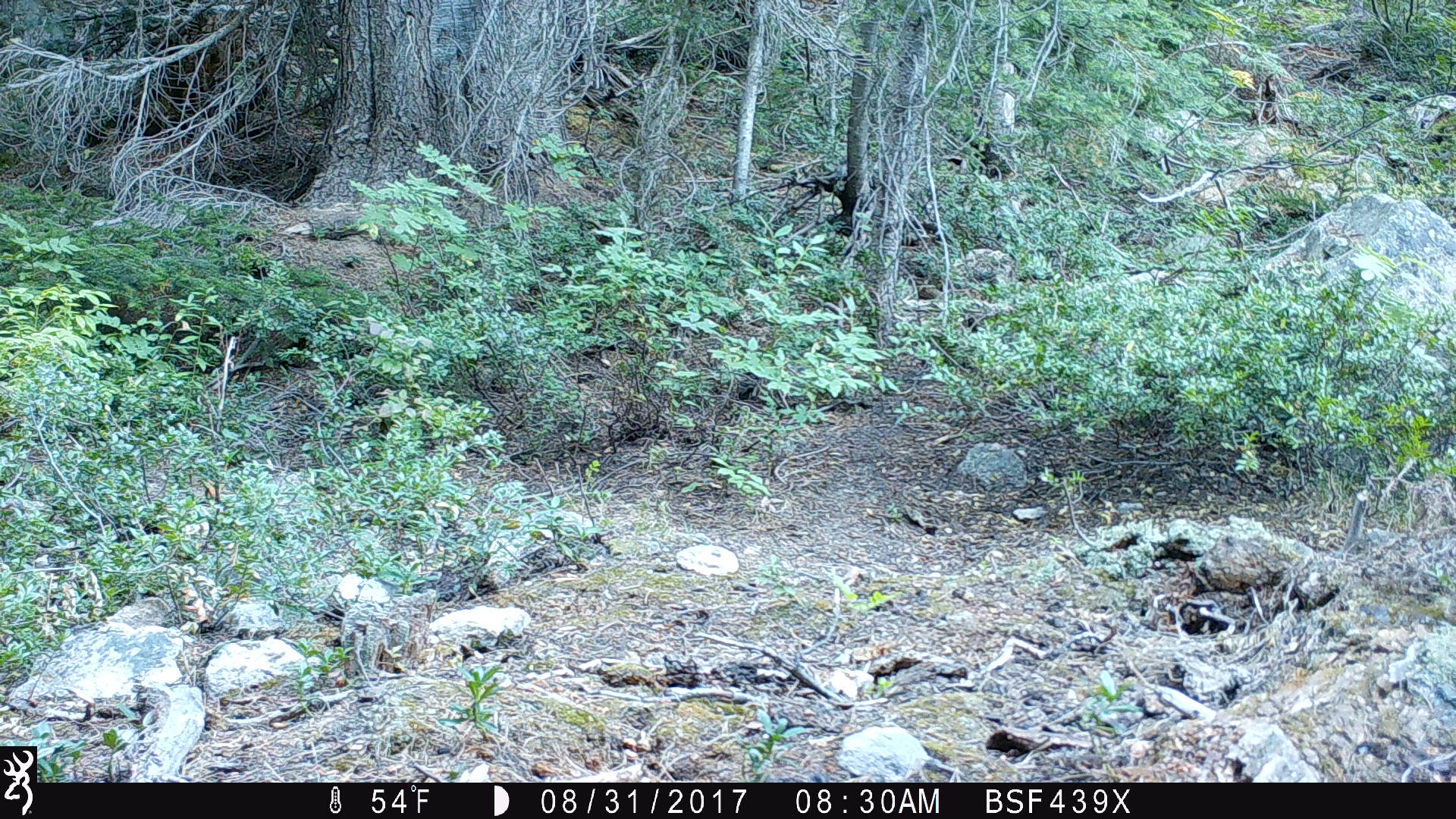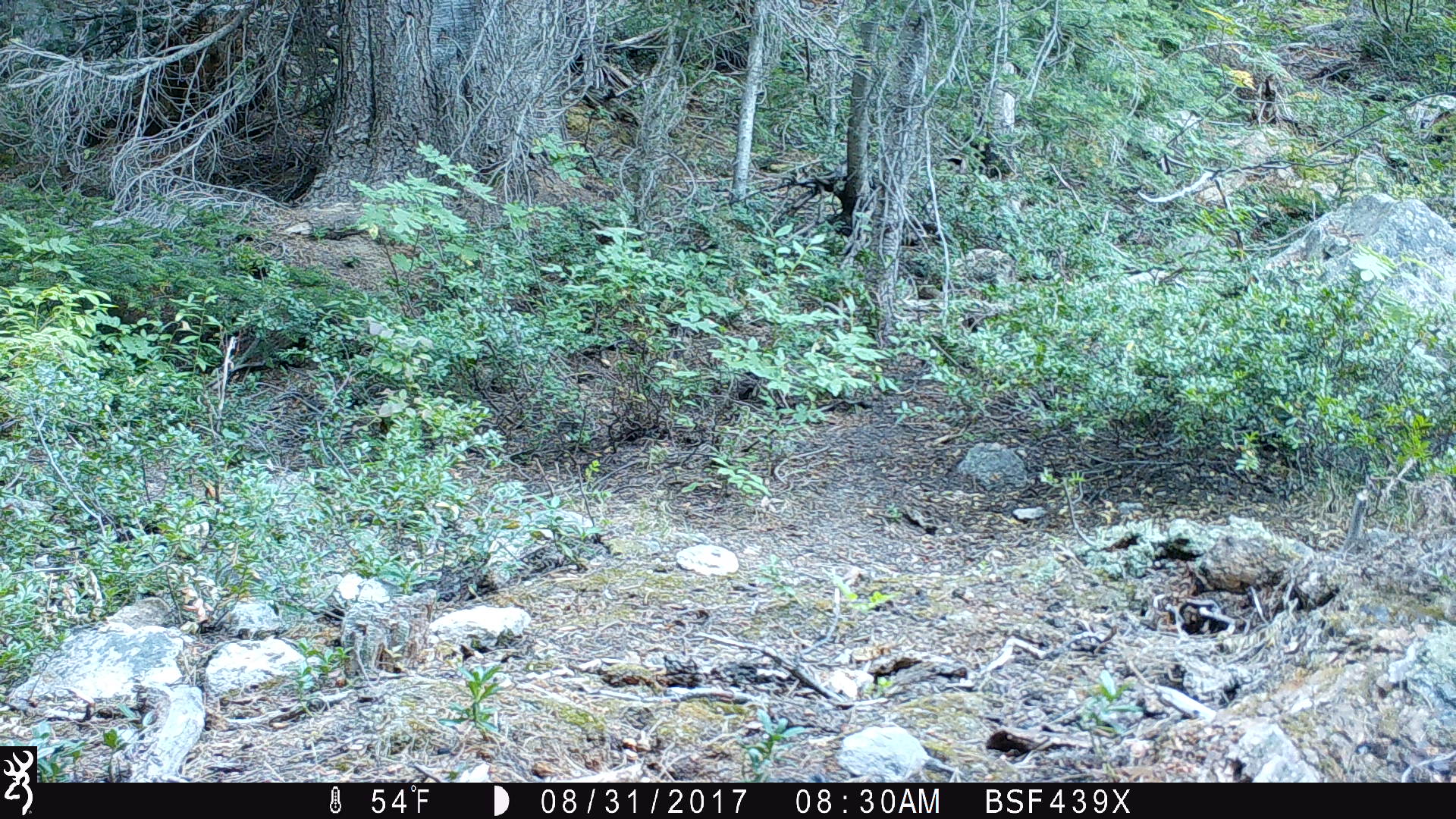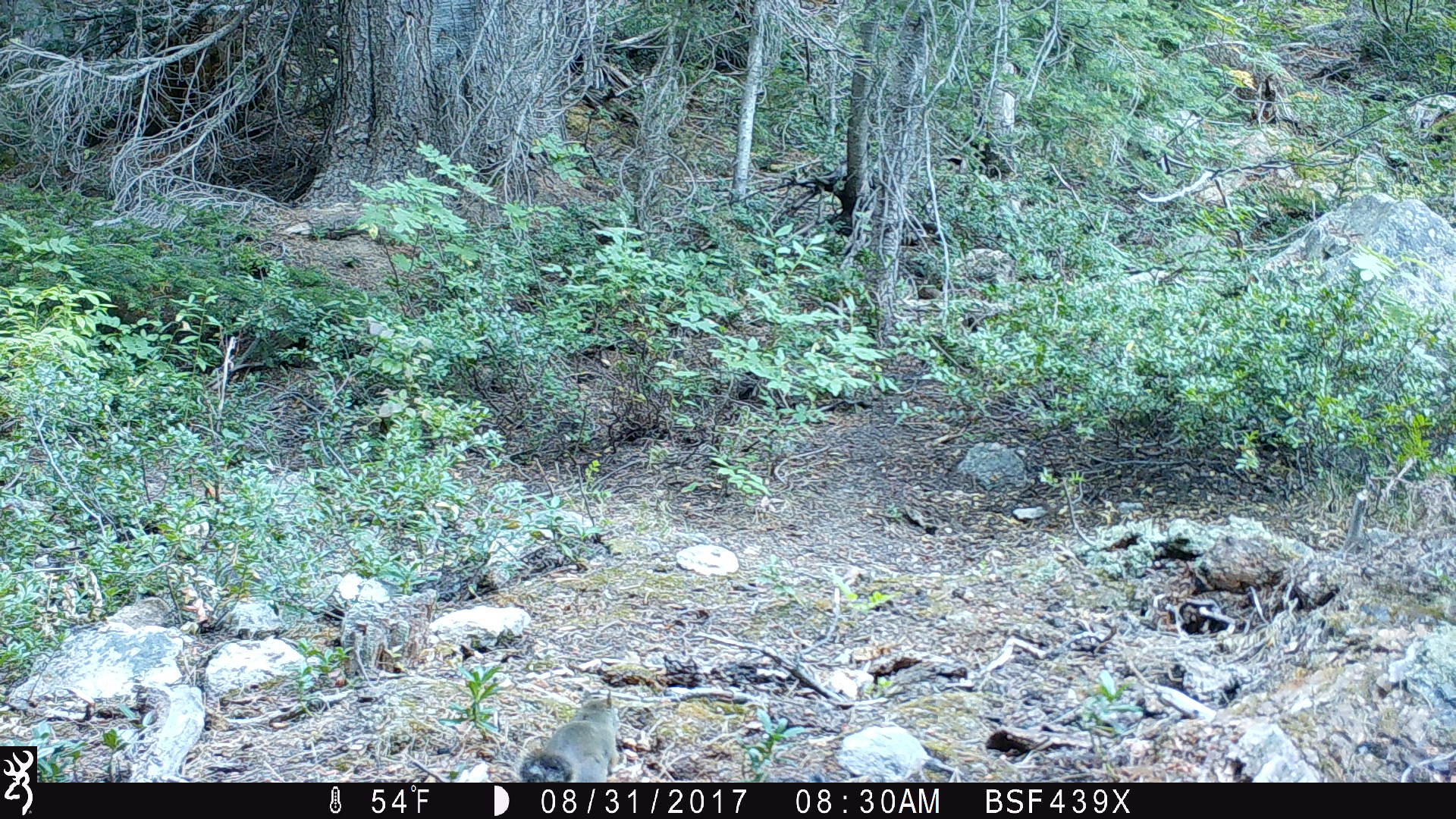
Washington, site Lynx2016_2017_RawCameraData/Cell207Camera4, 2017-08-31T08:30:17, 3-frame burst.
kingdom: Animalia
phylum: Chordata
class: Mammalia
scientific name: Mammalia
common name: small mammal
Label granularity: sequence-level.